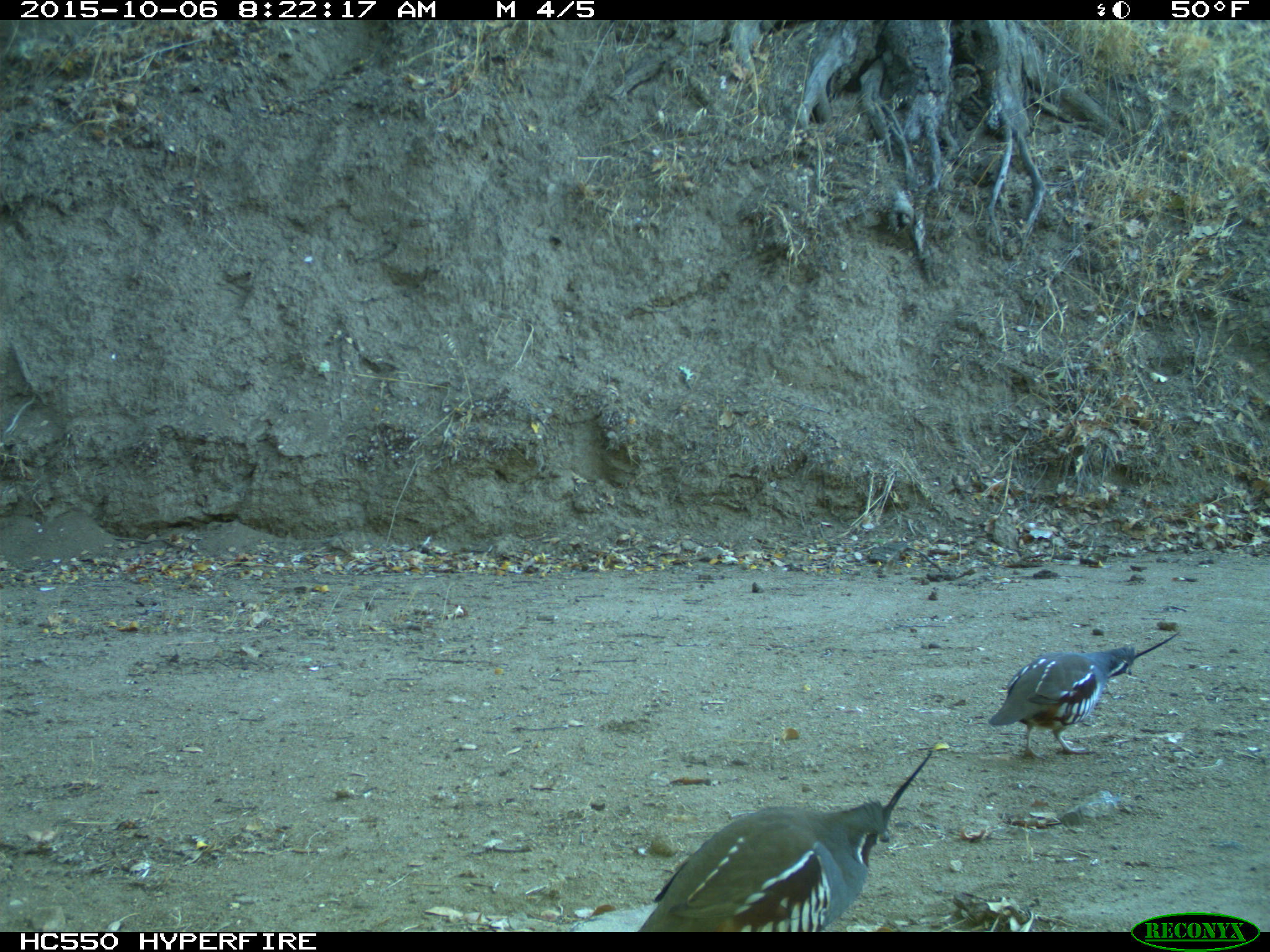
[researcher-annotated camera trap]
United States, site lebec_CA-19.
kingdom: Animalia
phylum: Chordata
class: Aves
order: Galliformes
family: Odontophoridae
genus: Callipepla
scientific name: Callipepla californica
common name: california quail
Callipepla californica (california quail).